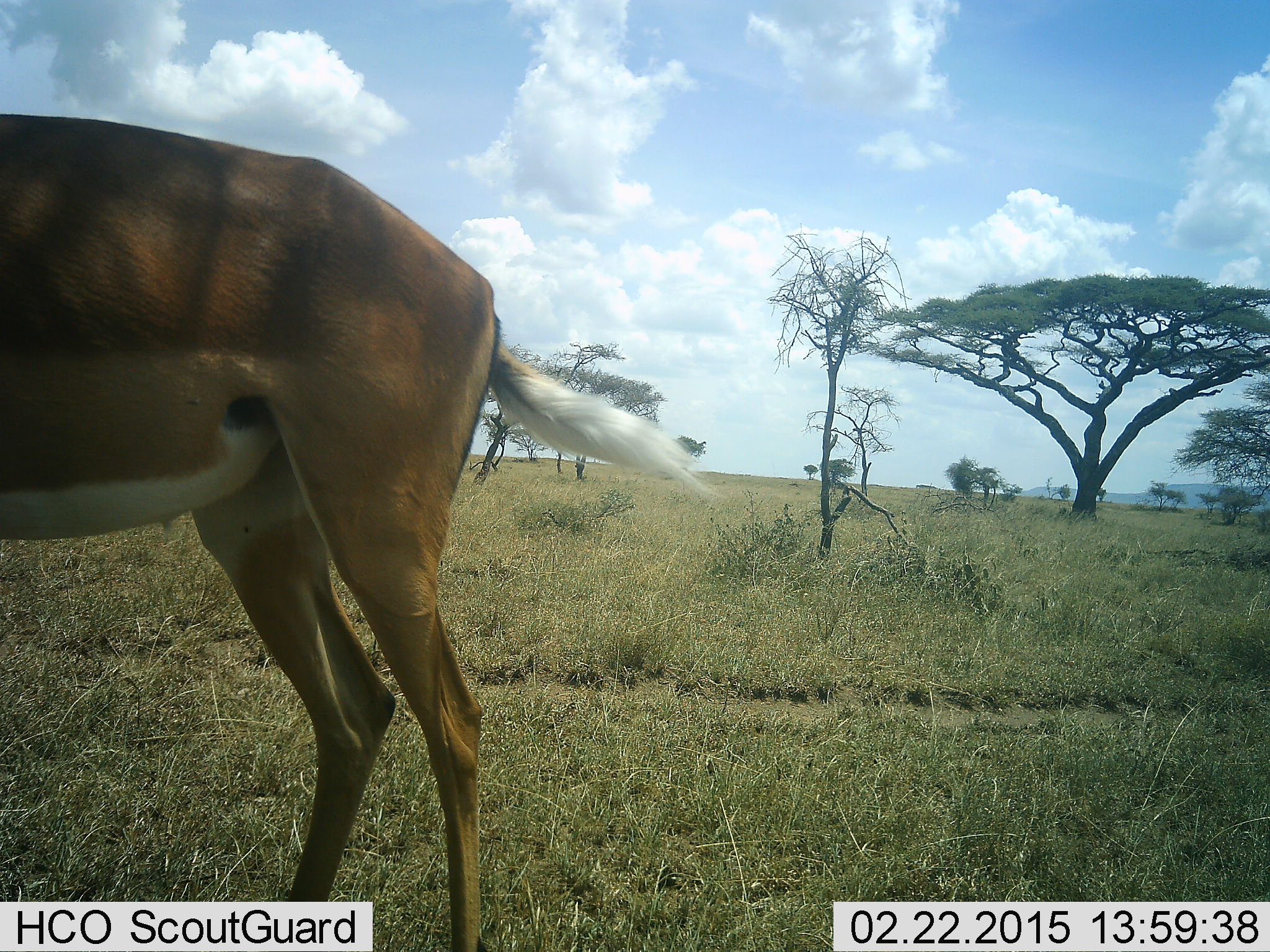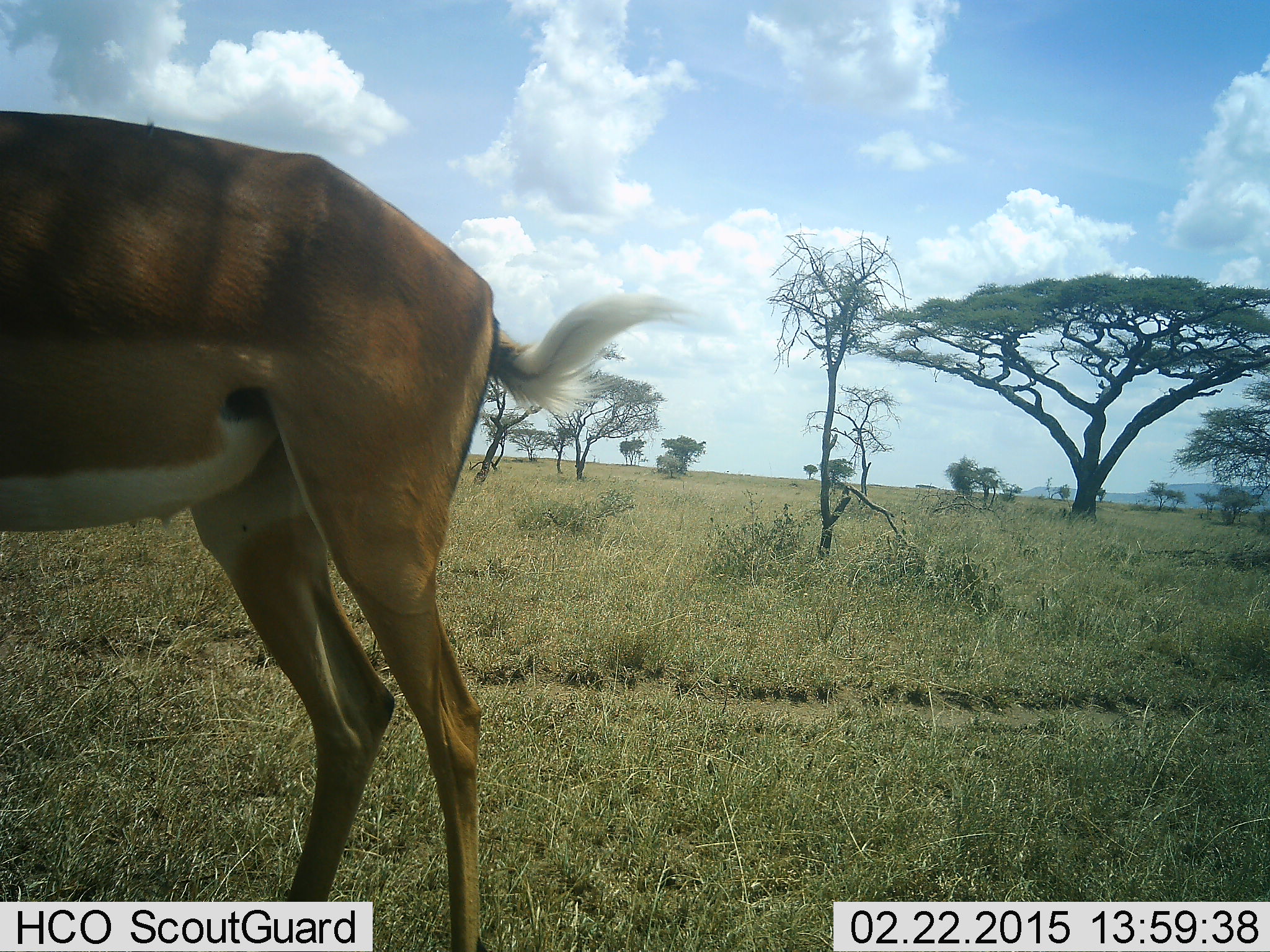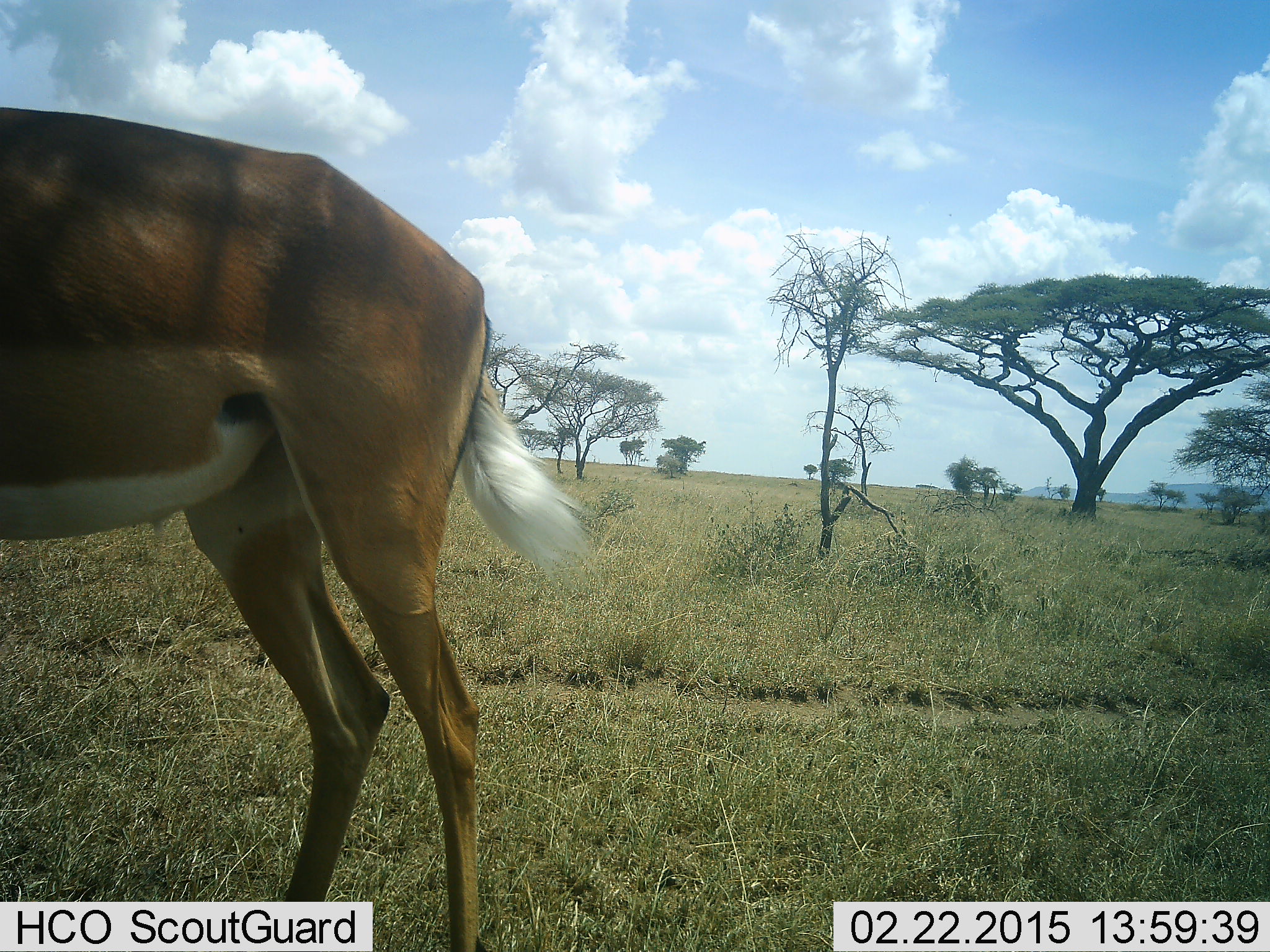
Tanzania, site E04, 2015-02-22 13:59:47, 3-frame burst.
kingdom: Animalia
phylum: Chordata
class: Mammalia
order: Artiodactyla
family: Bovidae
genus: Aepyceros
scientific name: Aepyceros melampus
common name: impala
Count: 1.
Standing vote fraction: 100%.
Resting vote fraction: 0%.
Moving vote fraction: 0%.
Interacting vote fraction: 10%.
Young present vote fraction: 0%.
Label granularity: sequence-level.